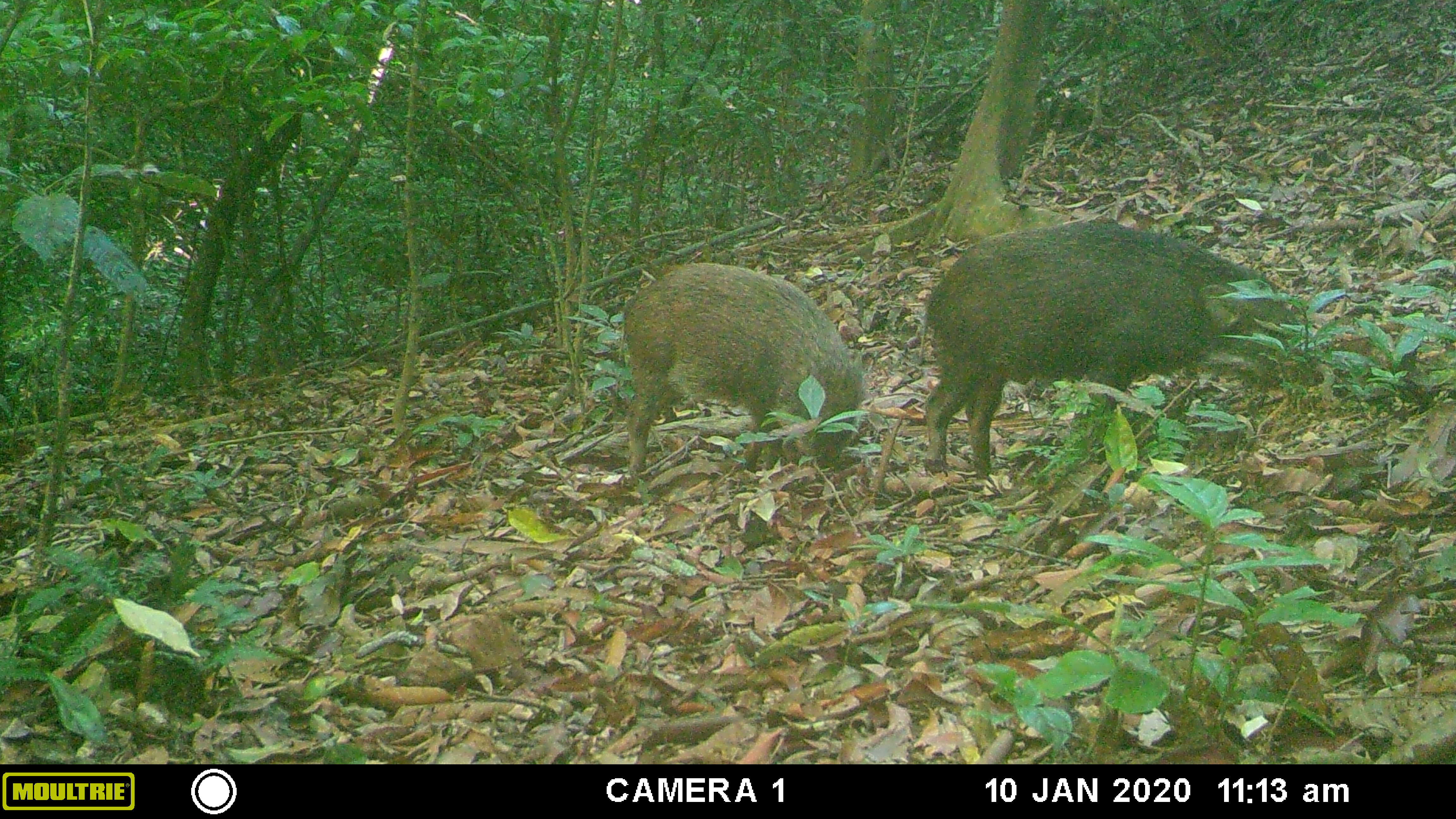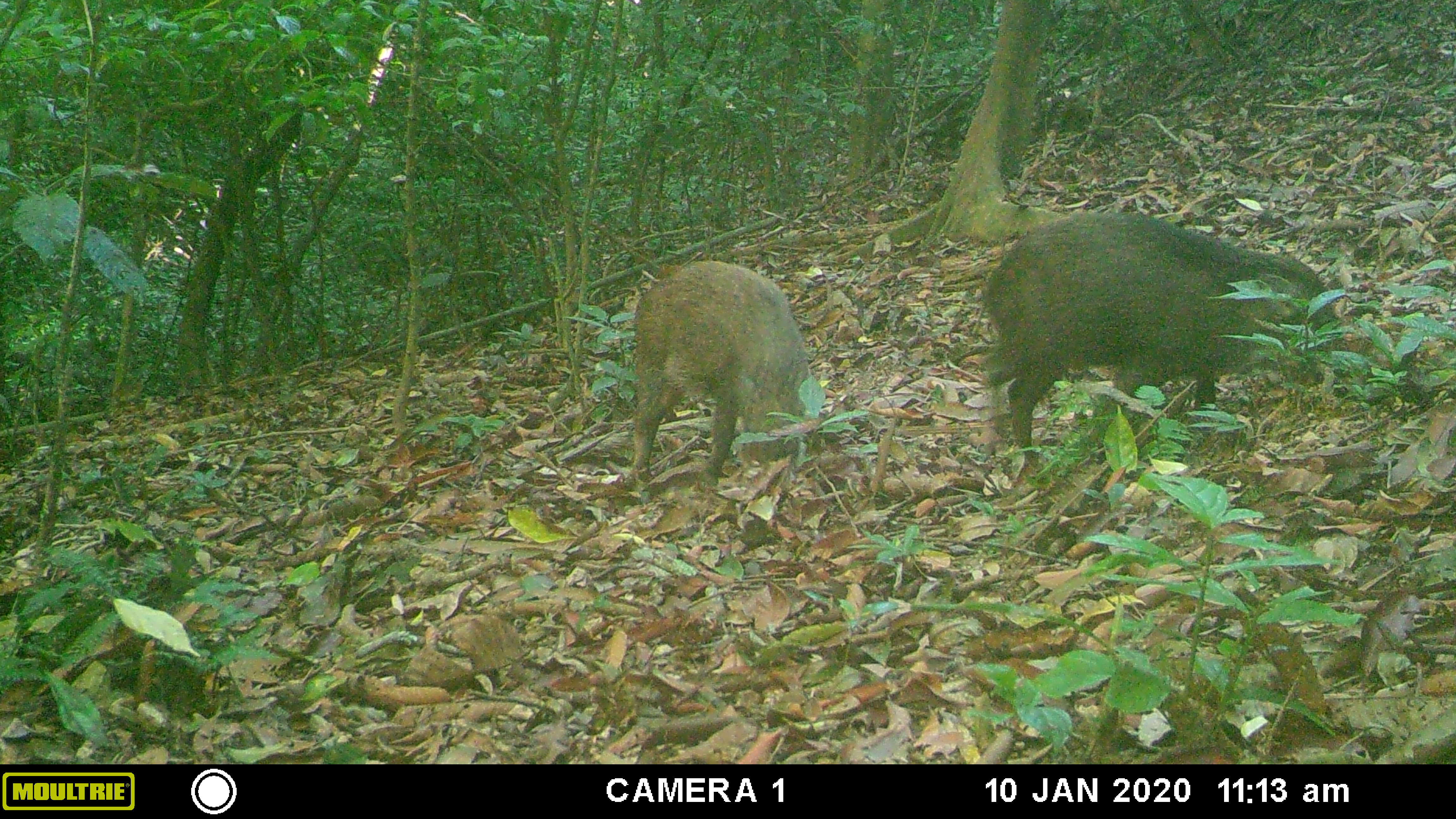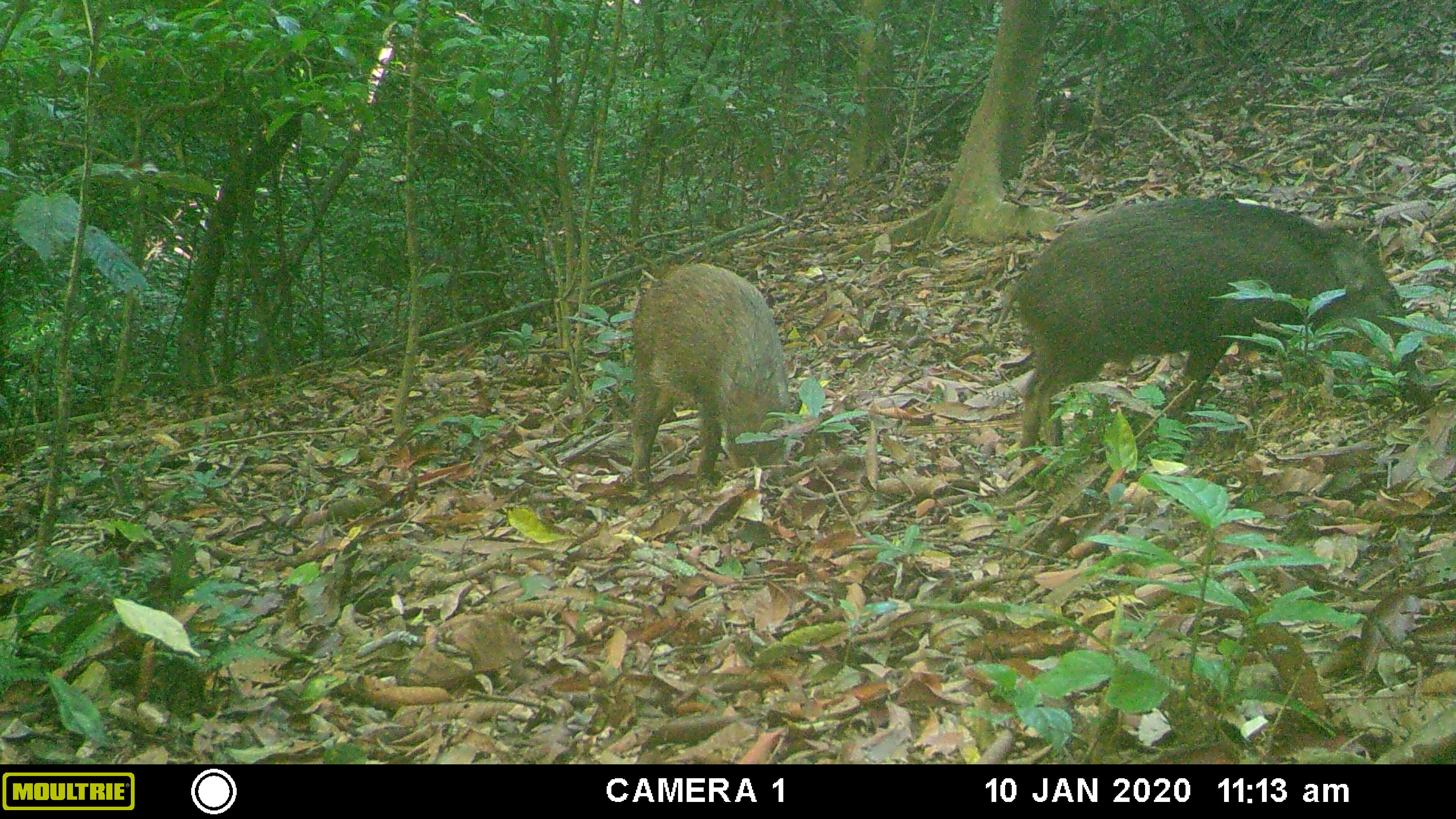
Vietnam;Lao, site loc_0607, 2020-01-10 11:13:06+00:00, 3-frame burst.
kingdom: Animalia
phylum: Chordata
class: Mammalia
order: Artiodactyla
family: Suidae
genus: Sus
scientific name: Sus scrofa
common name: eurasian wild pig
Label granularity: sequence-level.